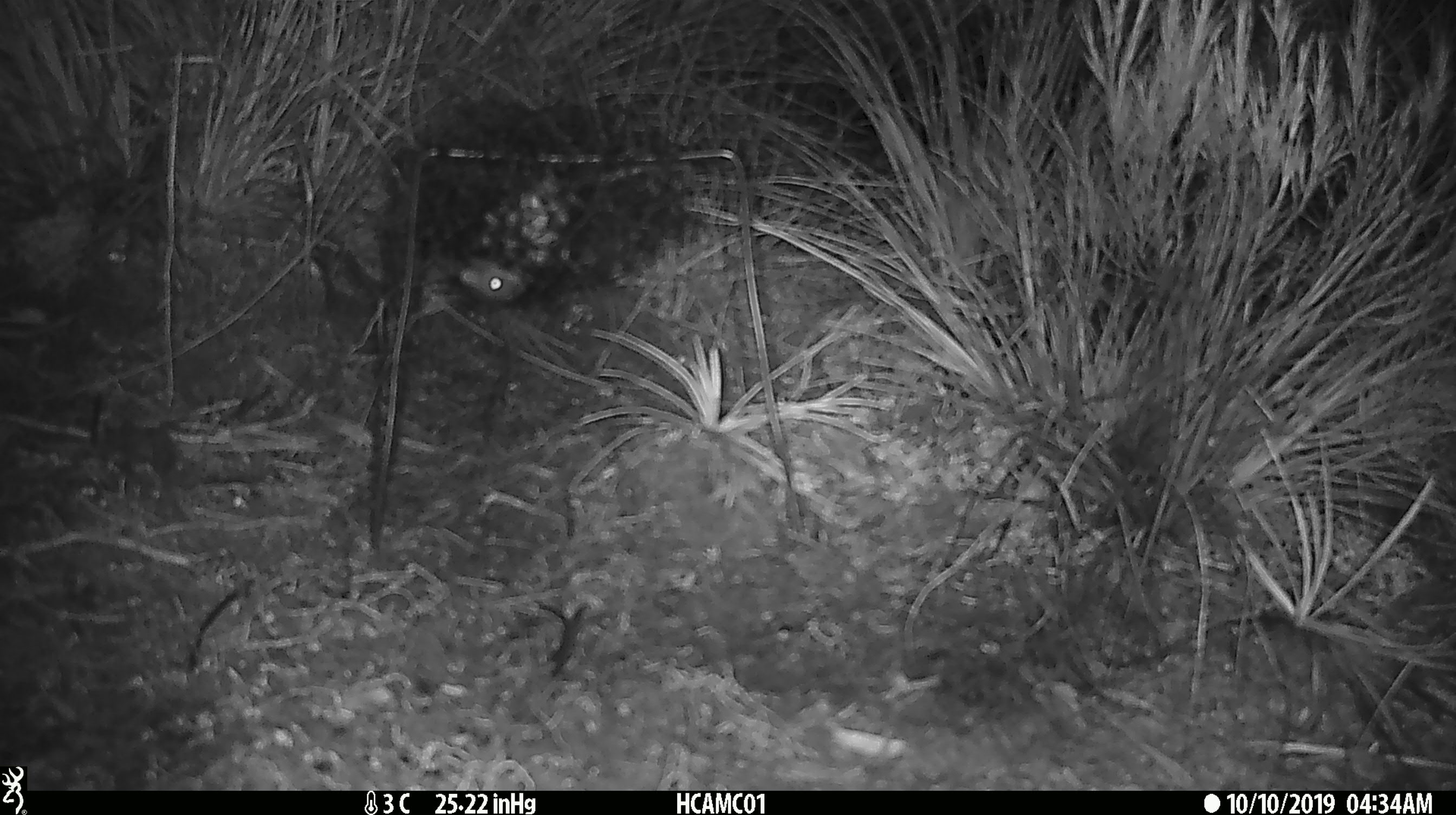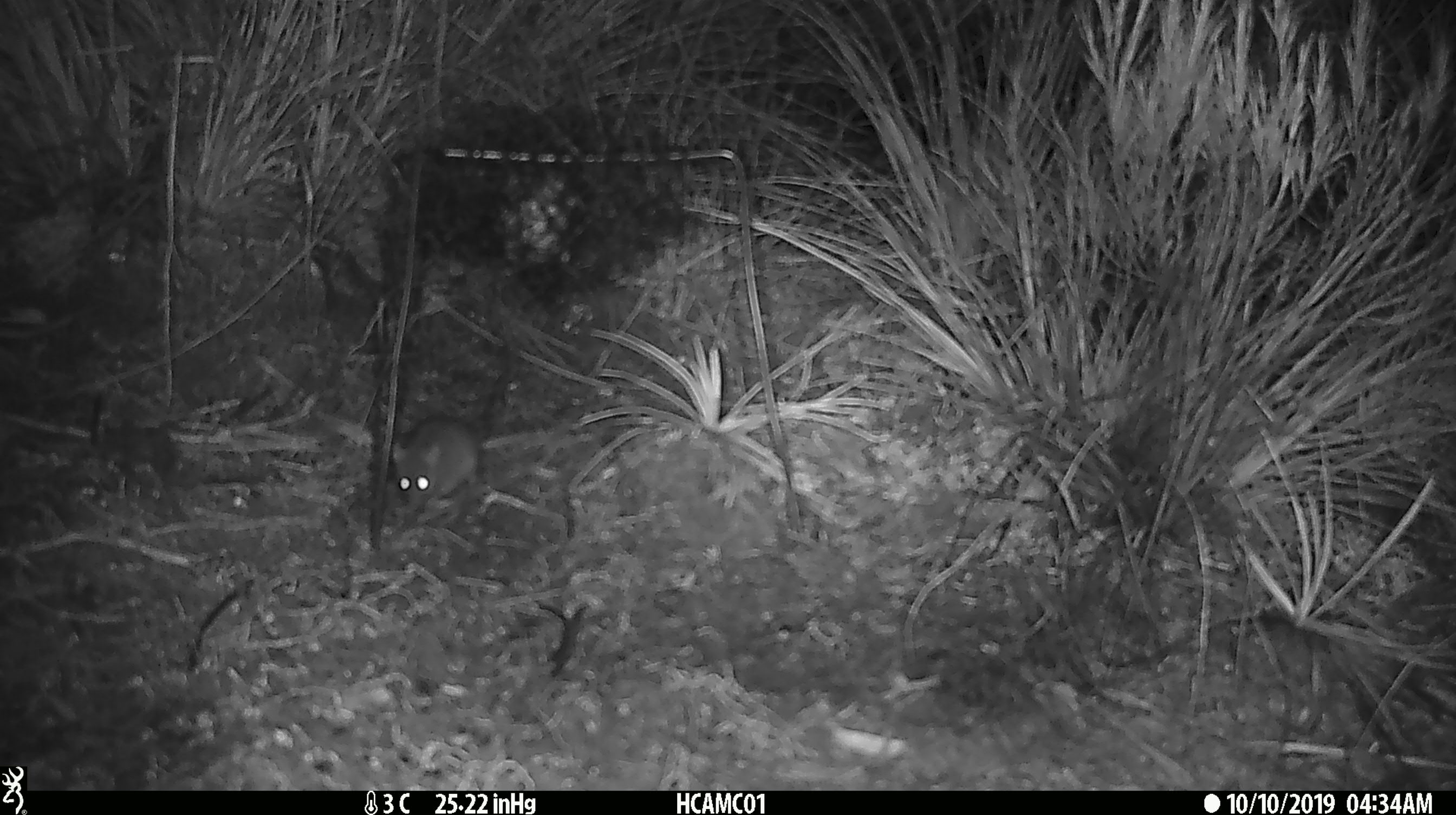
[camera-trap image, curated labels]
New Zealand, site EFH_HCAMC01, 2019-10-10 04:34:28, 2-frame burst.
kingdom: Animalia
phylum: Chordata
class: Mammalia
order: Rodentia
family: Muridae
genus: Mus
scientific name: Mus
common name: mouse